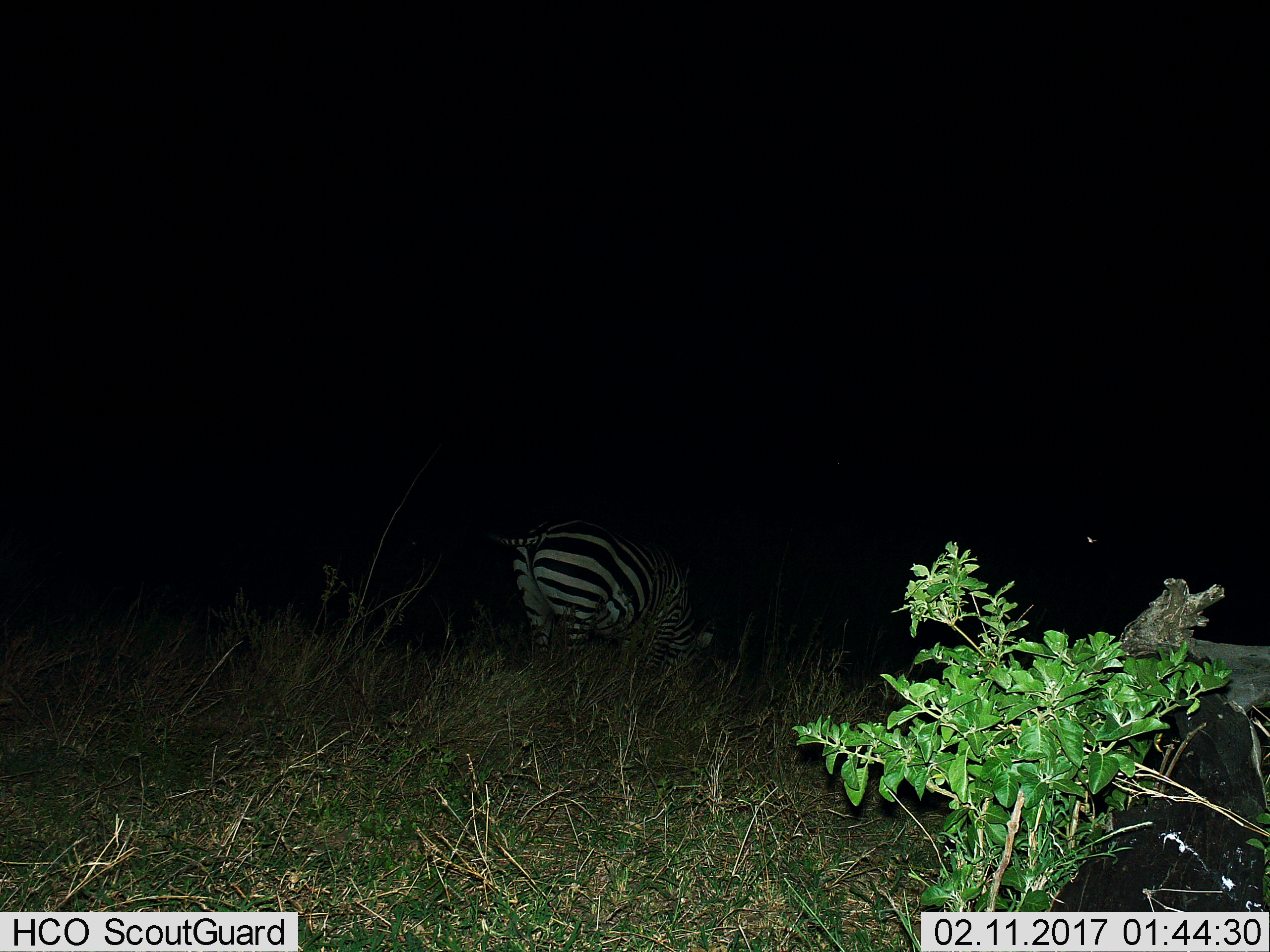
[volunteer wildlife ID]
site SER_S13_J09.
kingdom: Animalia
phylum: Chordata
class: Mammalia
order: Perissodactyla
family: Equidae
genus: Equus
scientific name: Equus quagga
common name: plains zebra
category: zebraplains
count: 1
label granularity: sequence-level